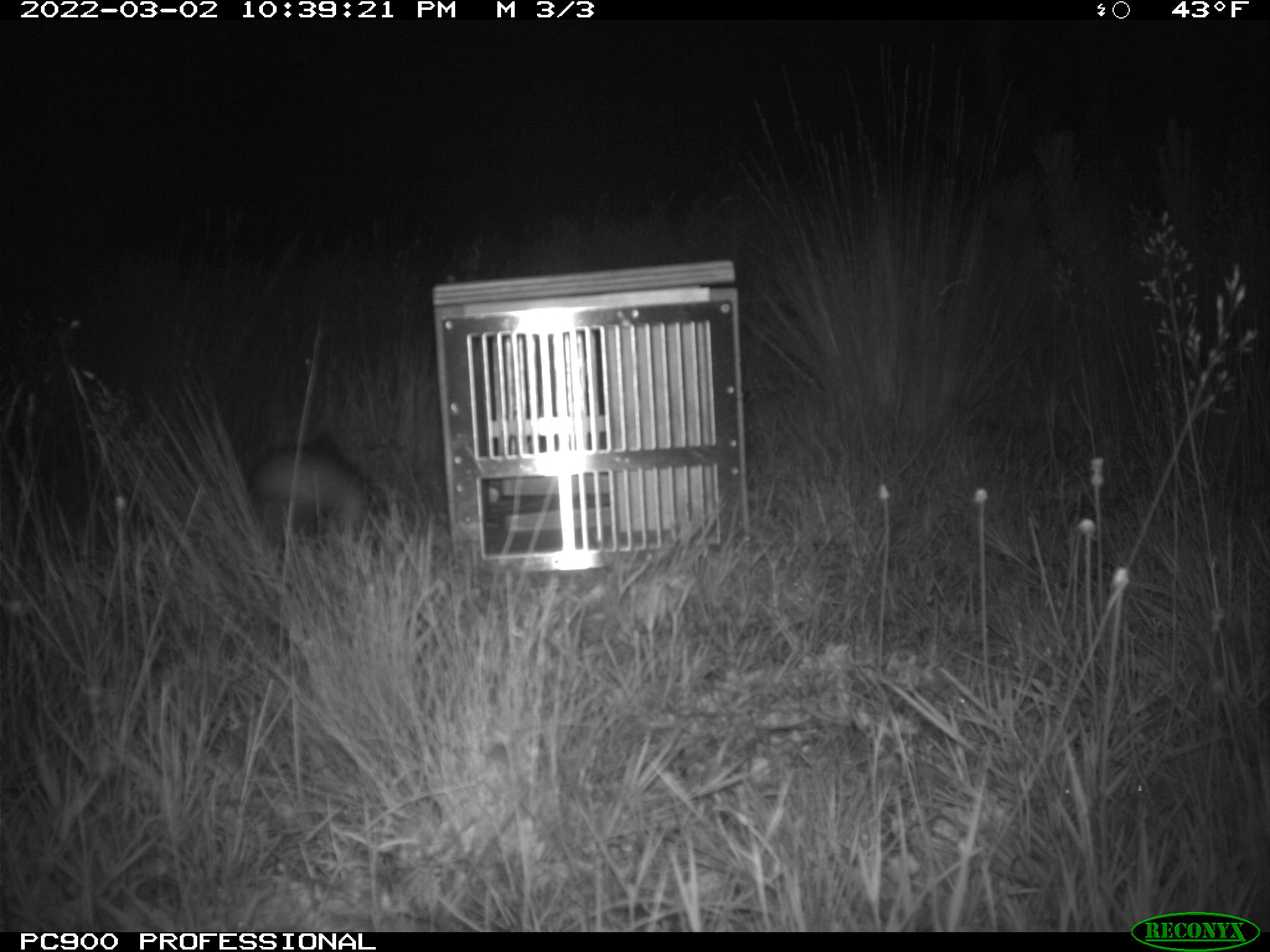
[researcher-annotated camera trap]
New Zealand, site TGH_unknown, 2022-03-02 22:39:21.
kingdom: Animalia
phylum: Chordata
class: Mammalia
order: Carnivora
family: Mustelidae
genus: Mustela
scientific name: Mustela furo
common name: ferret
Ferret (Mustela furo).